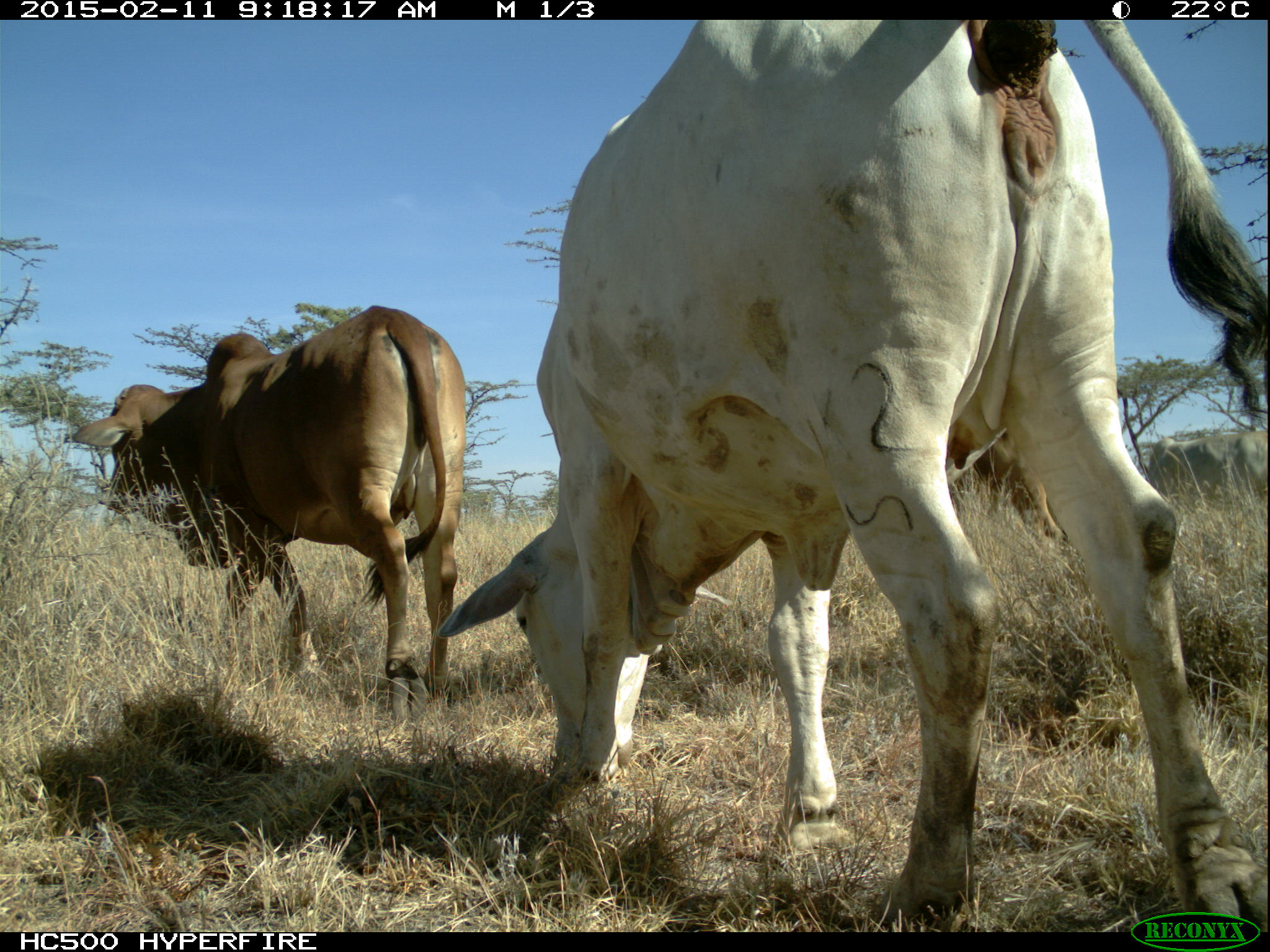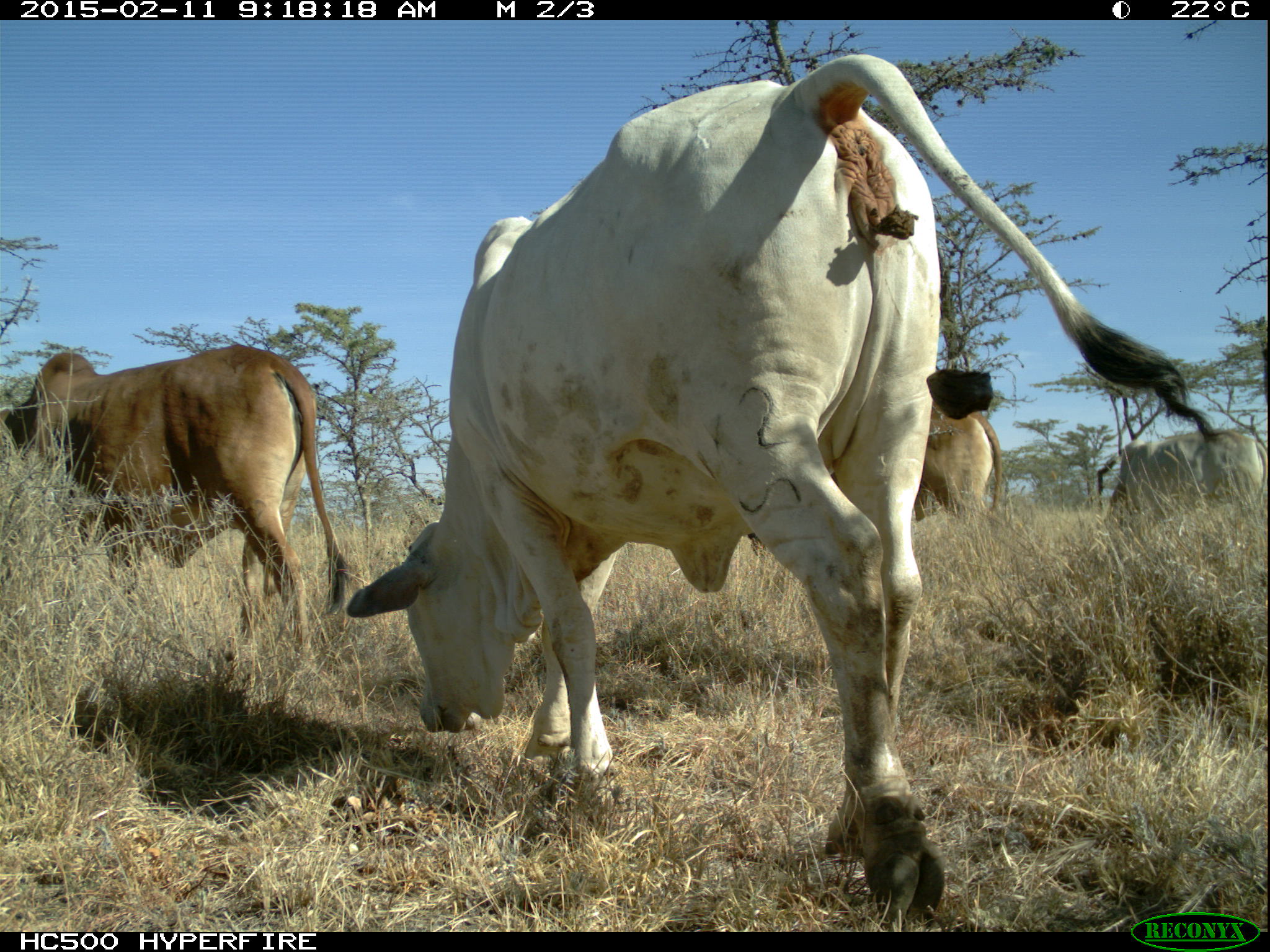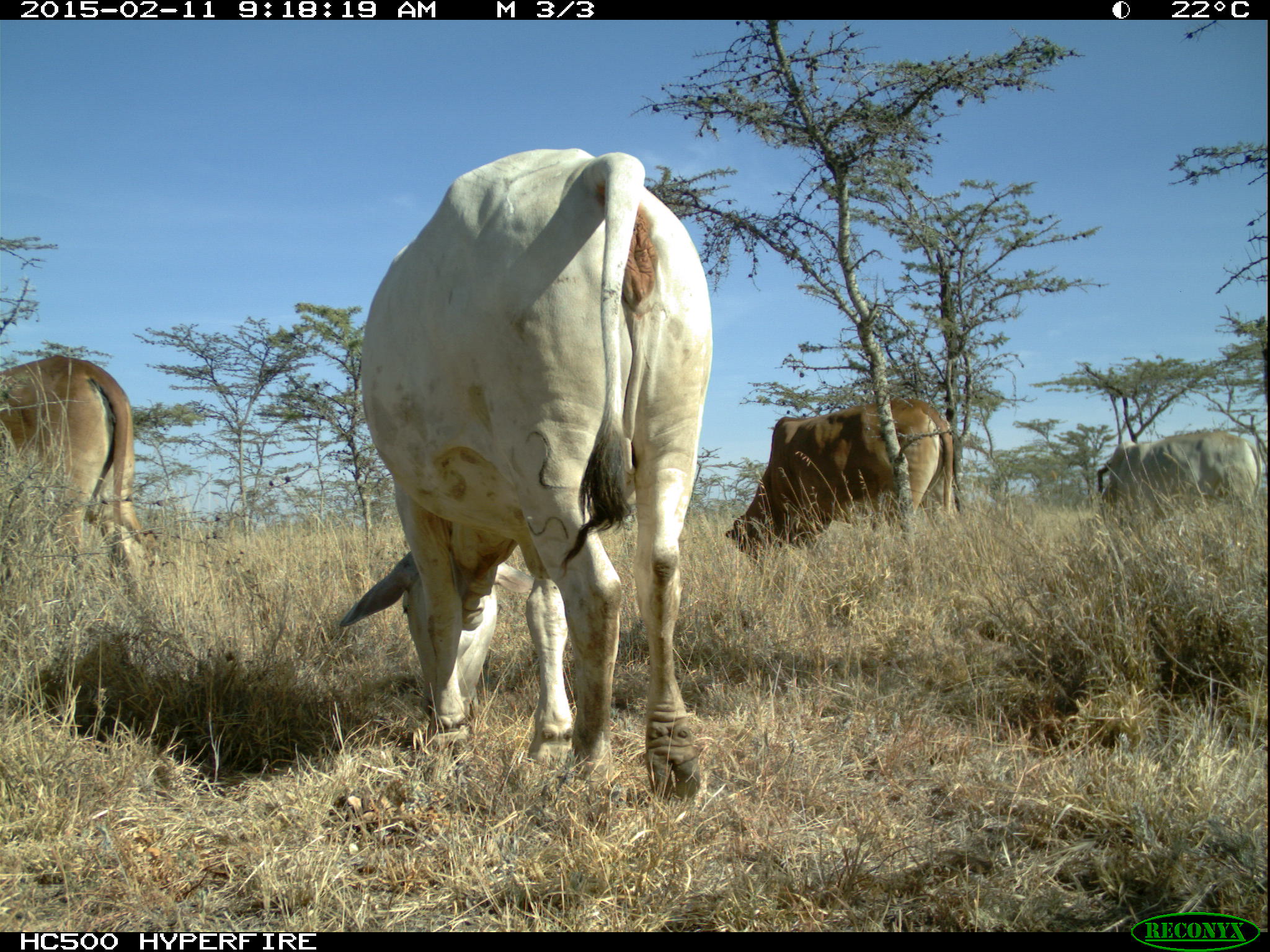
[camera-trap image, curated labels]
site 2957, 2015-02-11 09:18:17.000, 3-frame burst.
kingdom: Animalia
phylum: Chordata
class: Mammalia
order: Artiodactyla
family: Bovidae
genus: Bos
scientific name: Bos taurus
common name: domestic cattle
Bos taurus (domestic cattle), count 9.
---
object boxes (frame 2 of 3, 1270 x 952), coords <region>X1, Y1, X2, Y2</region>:
bos taurus: <region>345, 53, 1215, 929</region>; <region>0, 342, 351, 669</region>; <region>1103, 427, 1270, 562</region>; <region>916, 387, 1012, 541</region>